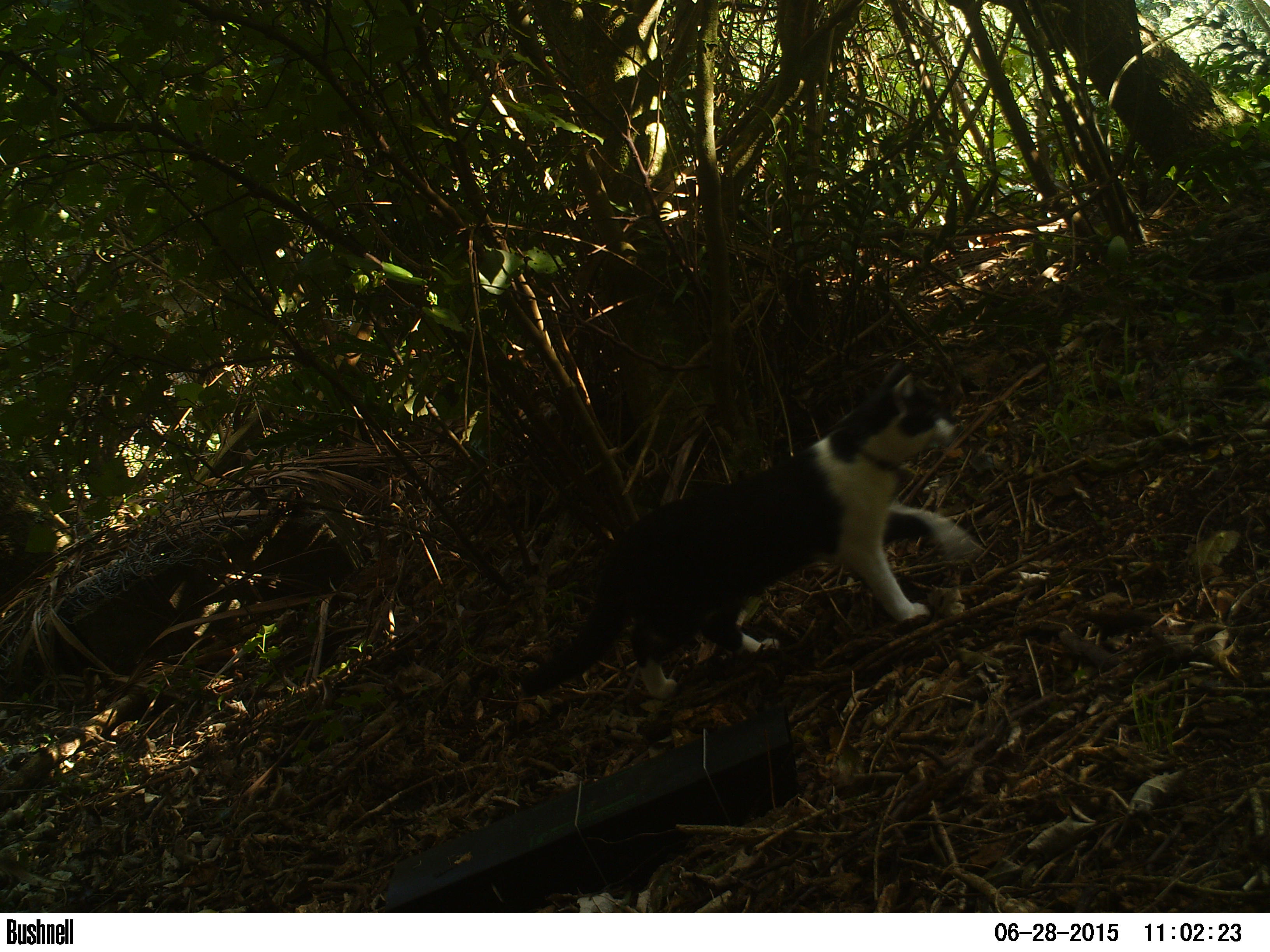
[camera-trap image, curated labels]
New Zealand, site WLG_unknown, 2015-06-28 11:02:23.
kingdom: Animalia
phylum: Chordata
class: Mammalia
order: Carnivora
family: Felidae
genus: Felis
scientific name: Felis catus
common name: domestic cat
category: cat